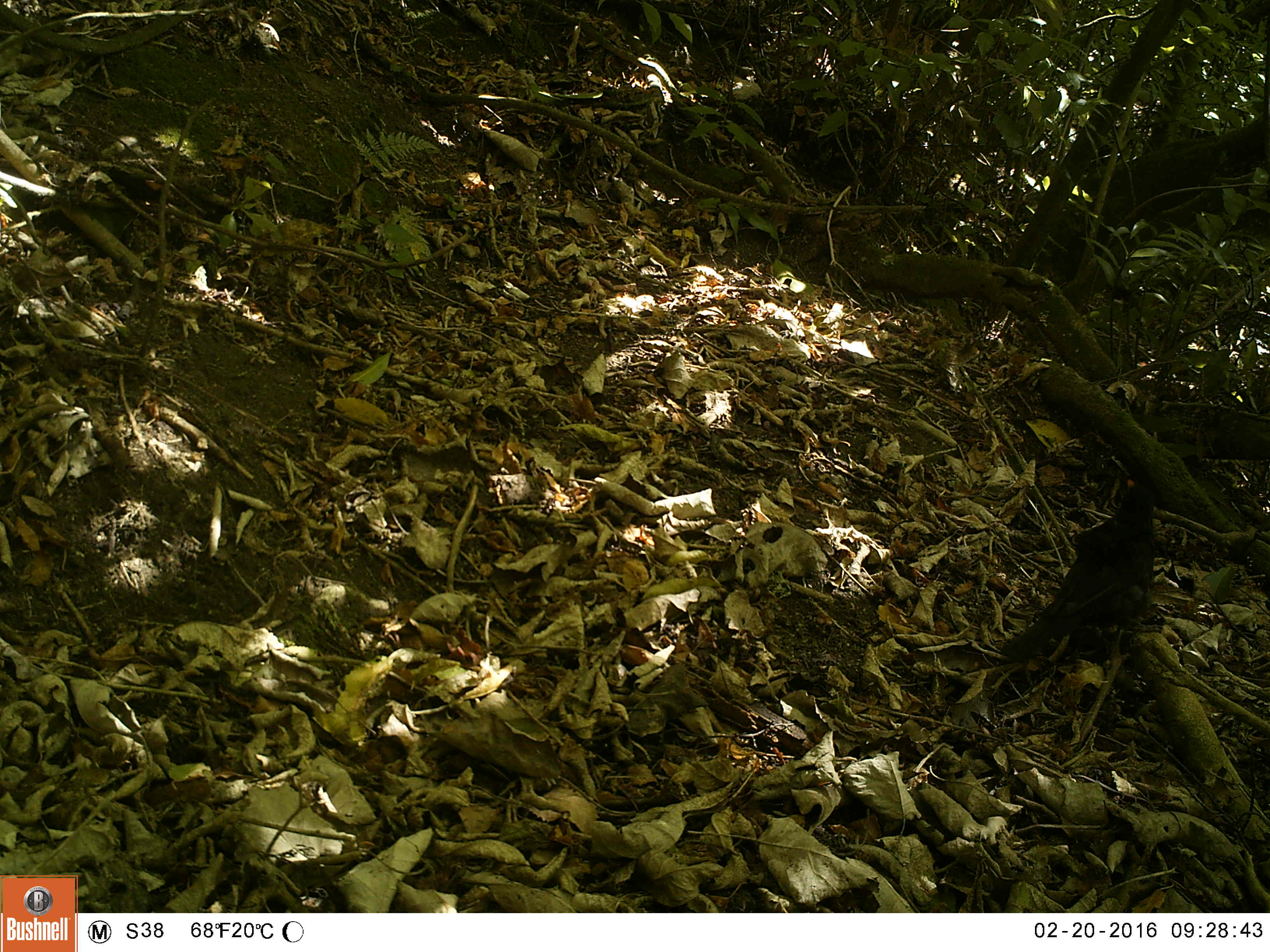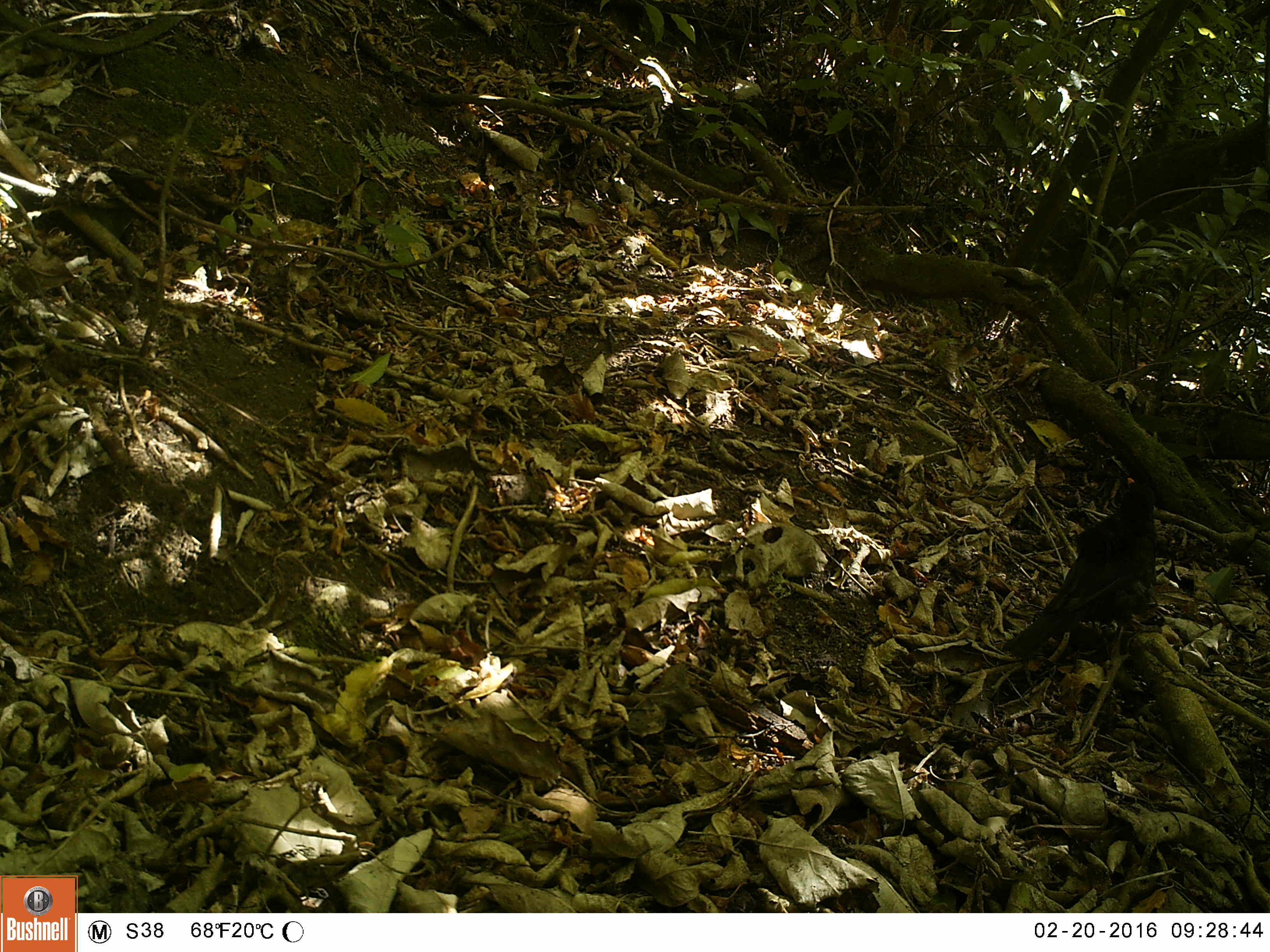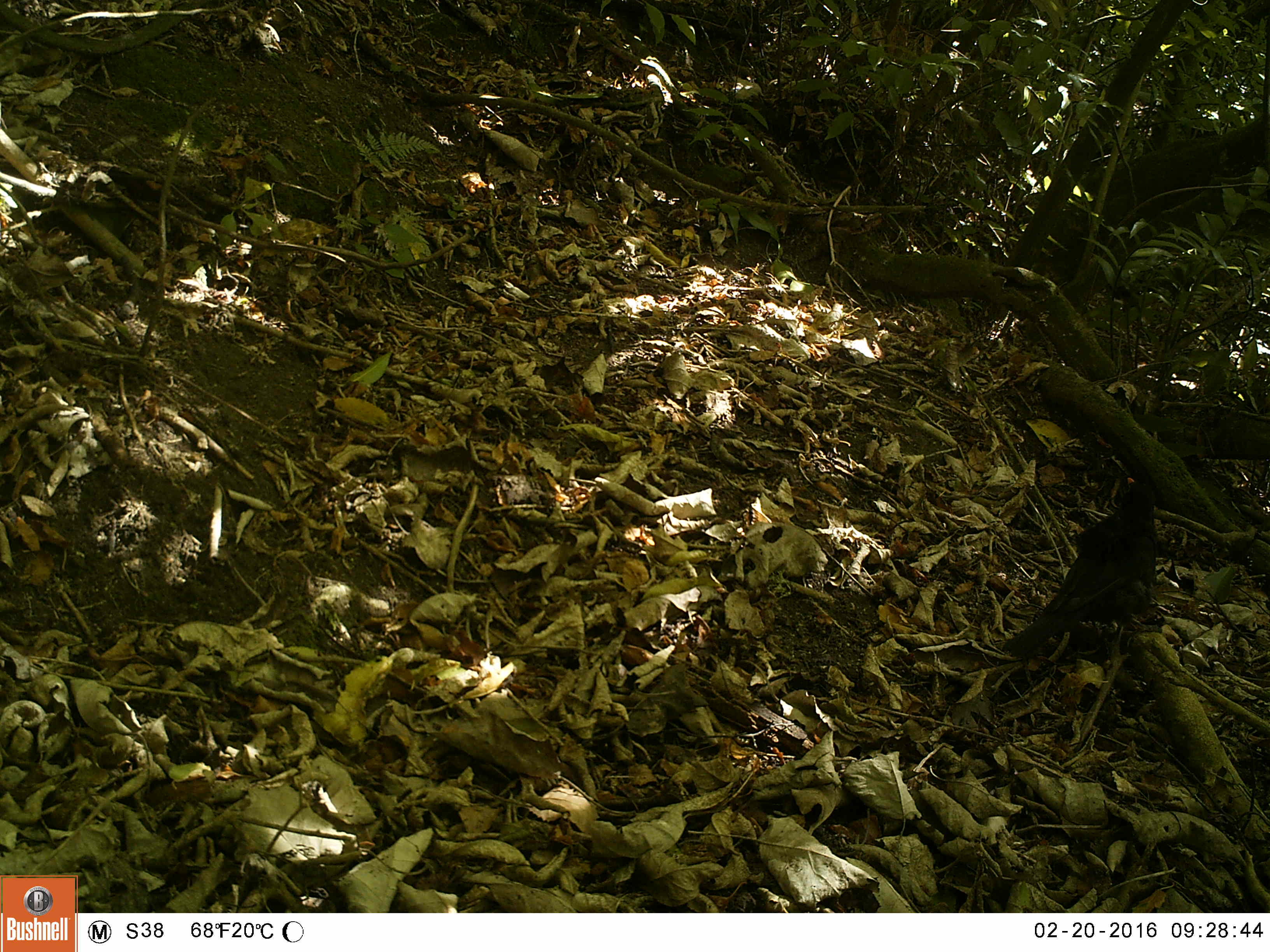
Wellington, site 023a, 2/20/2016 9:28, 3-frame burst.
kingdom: Animalia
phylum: Chordata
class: Aves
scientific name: Aves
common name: bird